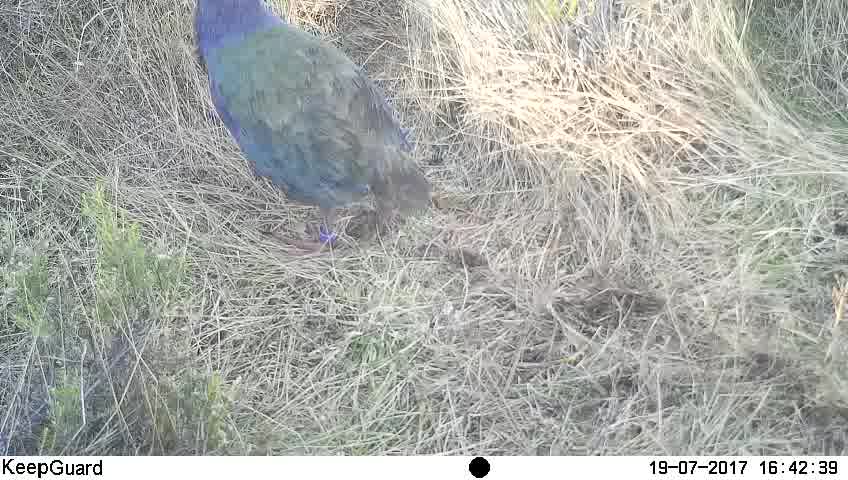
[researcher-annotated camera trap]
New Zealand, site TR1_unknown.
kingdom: Animalia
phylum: Chordata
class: Aves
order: Gruiformes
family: Rallidae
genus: Porphyrio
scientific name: Porphyrio mantelli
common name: takahe